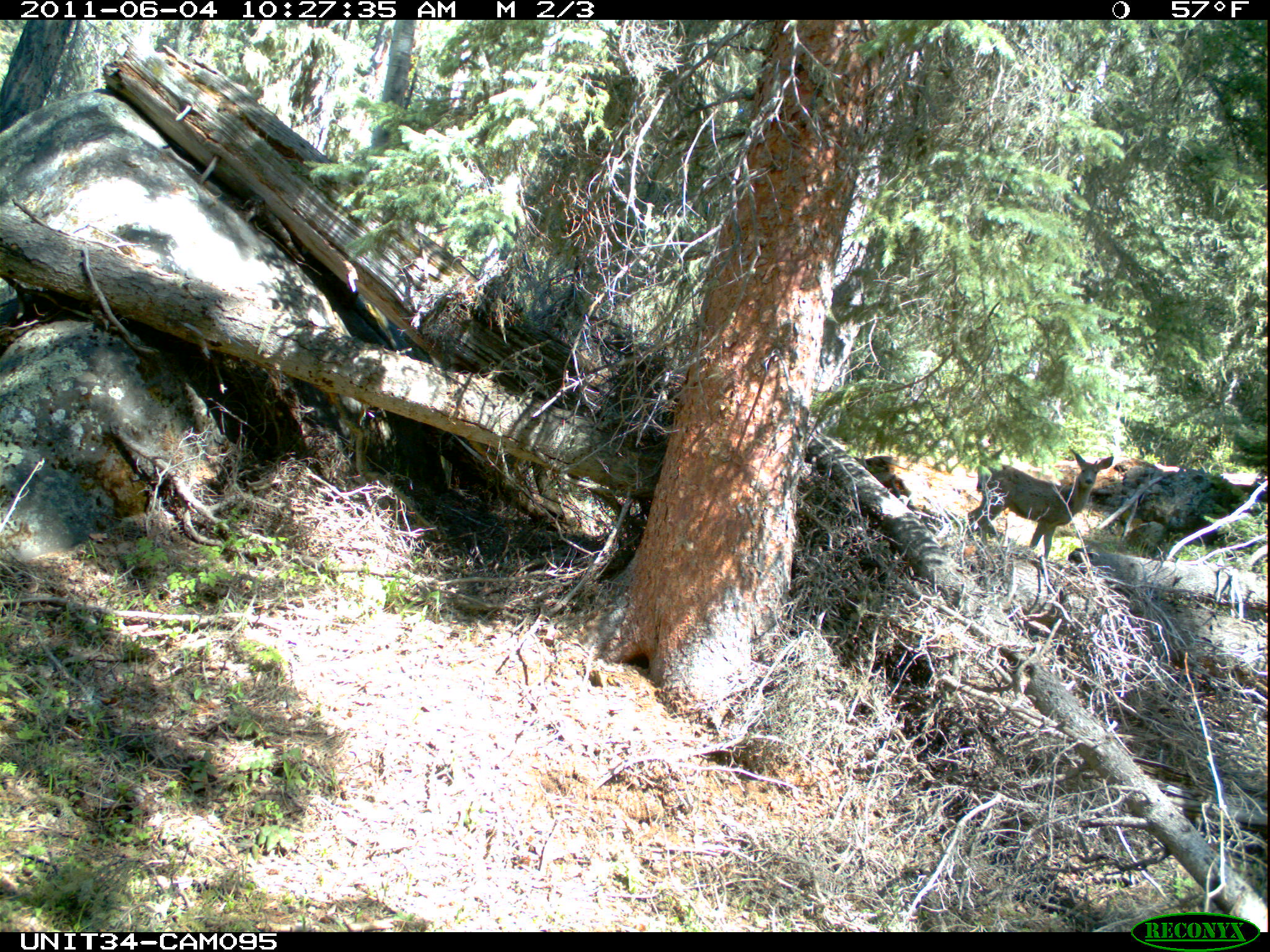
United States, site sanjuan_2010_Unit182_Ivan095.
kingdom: Animalia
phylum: Chordata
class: Mammalia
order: Artiodactyla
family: Cervidae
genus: Odocoileus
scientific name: Odocoileus hemionus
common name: mule deer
Odocoileus hemionus (mule deer).